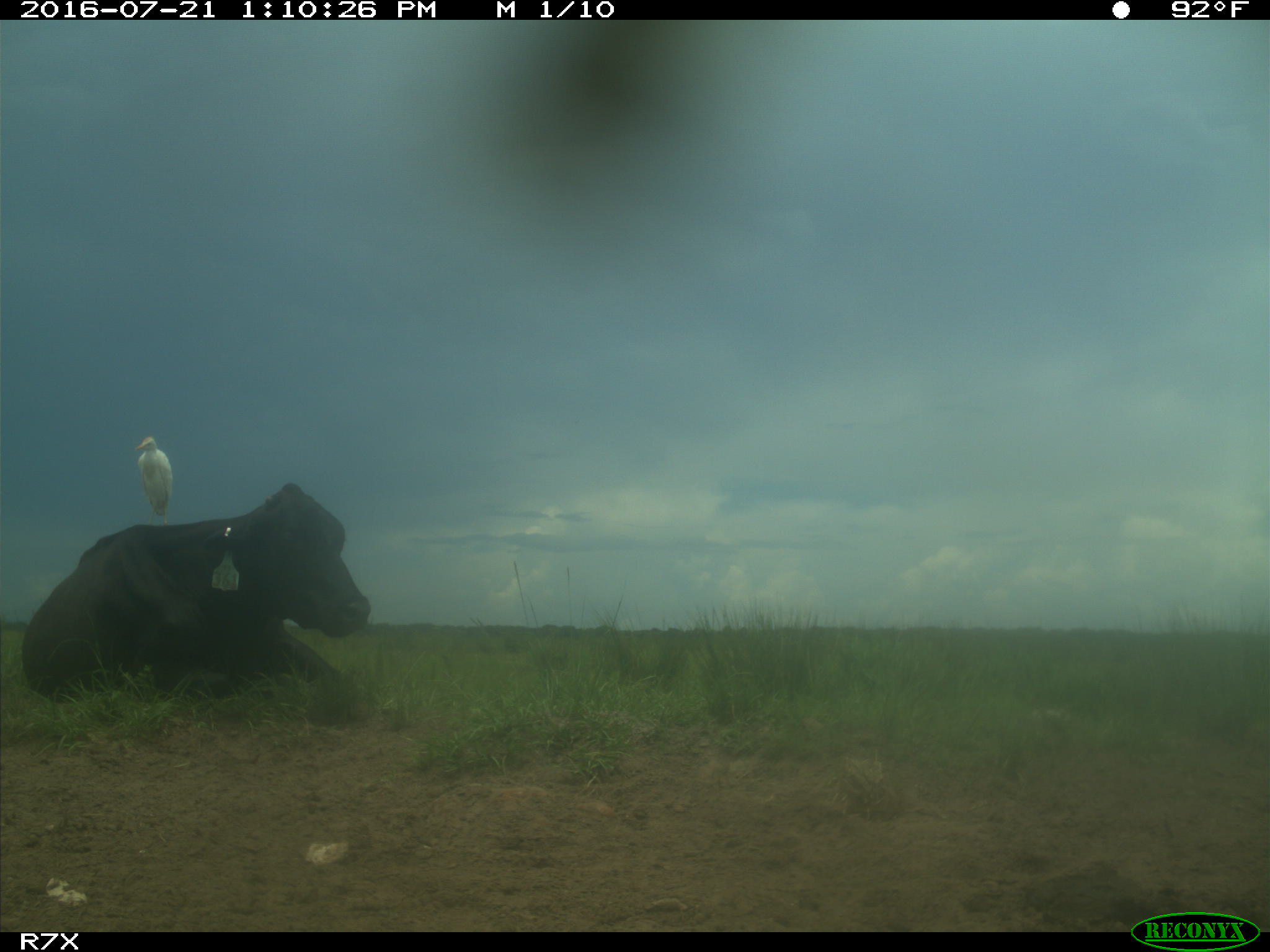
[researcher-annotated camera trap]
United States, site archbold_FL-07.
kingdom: Animalia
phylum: Chordata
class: Mammalia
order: Artiodactyla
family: Bovidae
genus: Bos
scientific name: Bos taurus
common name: domestic cow